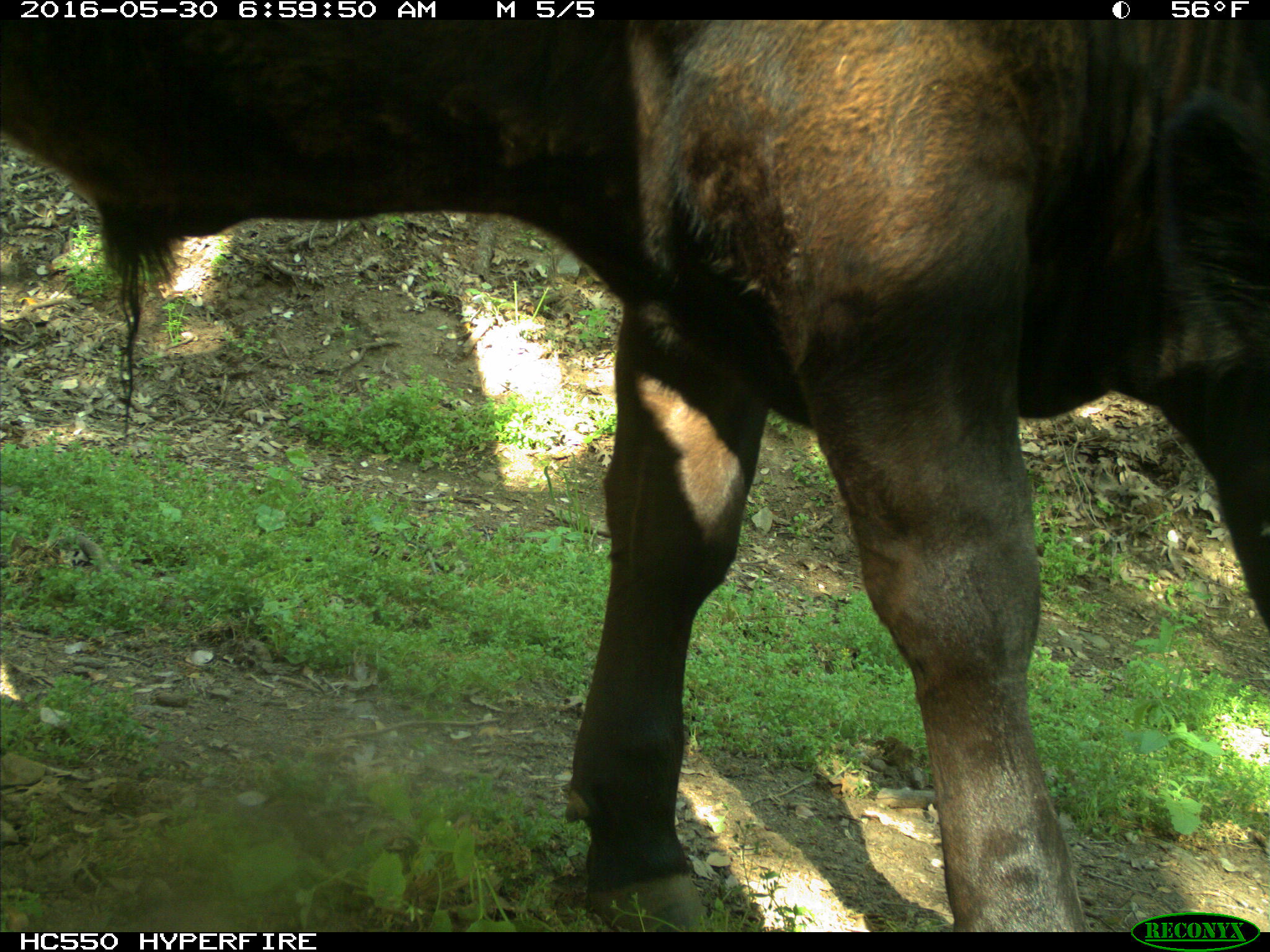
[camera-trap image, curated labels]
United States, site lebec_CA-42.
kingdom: Animalia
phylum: Chordata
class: Mammalia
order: Artiodactyla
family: Bovidae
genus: Bos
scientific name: Bos taurus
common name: domestic cow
Bos taurus (domestic cow).